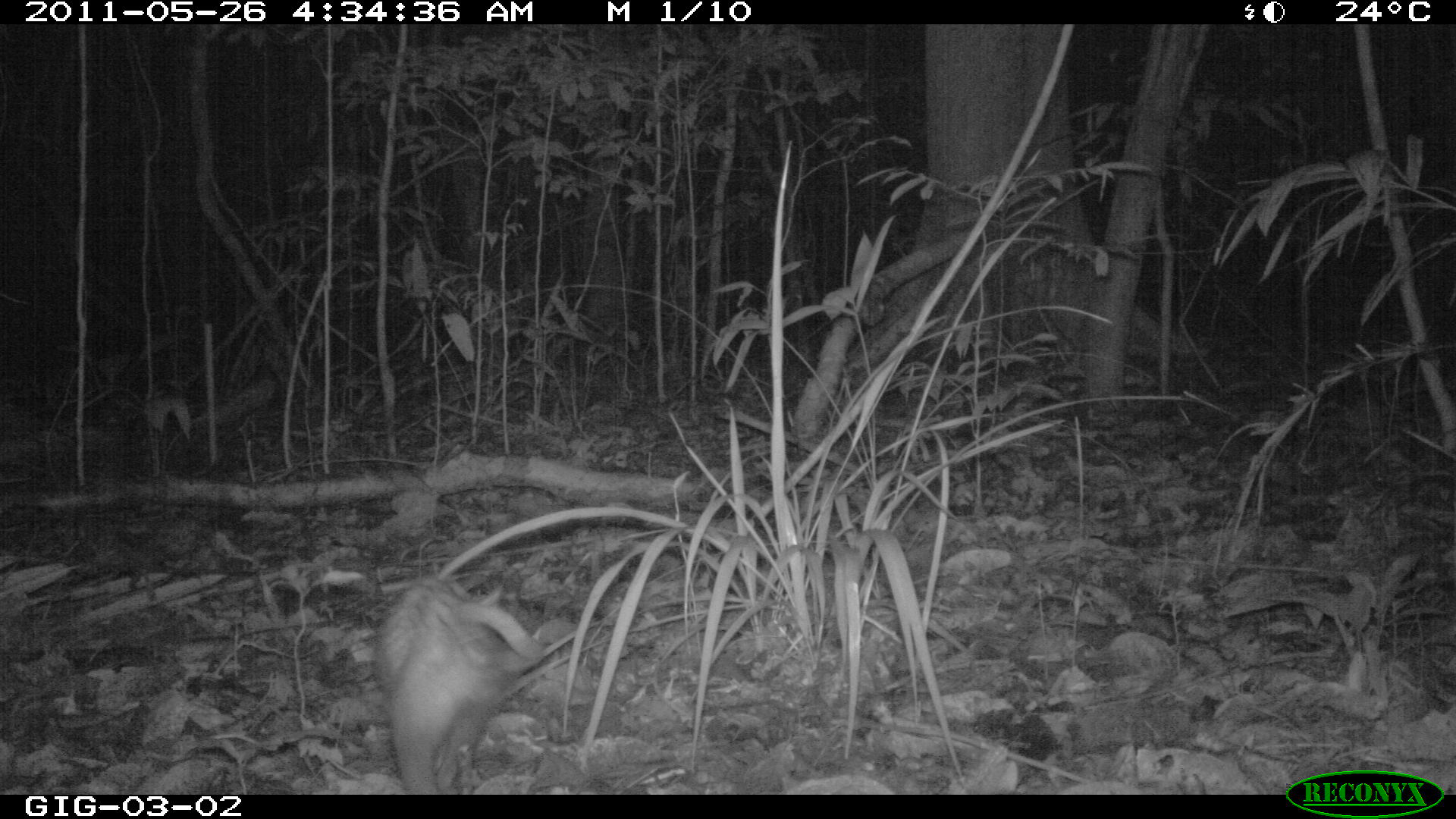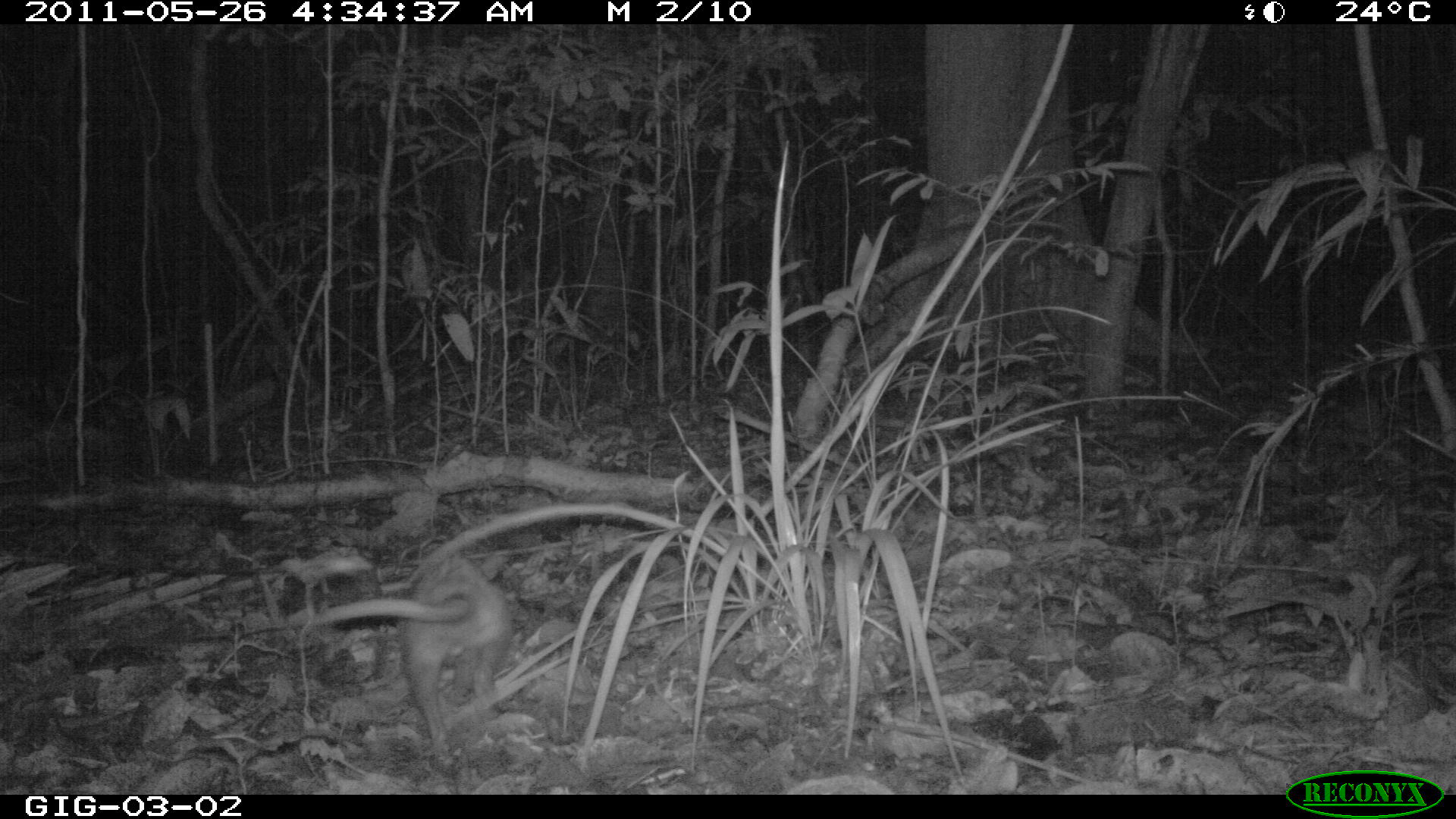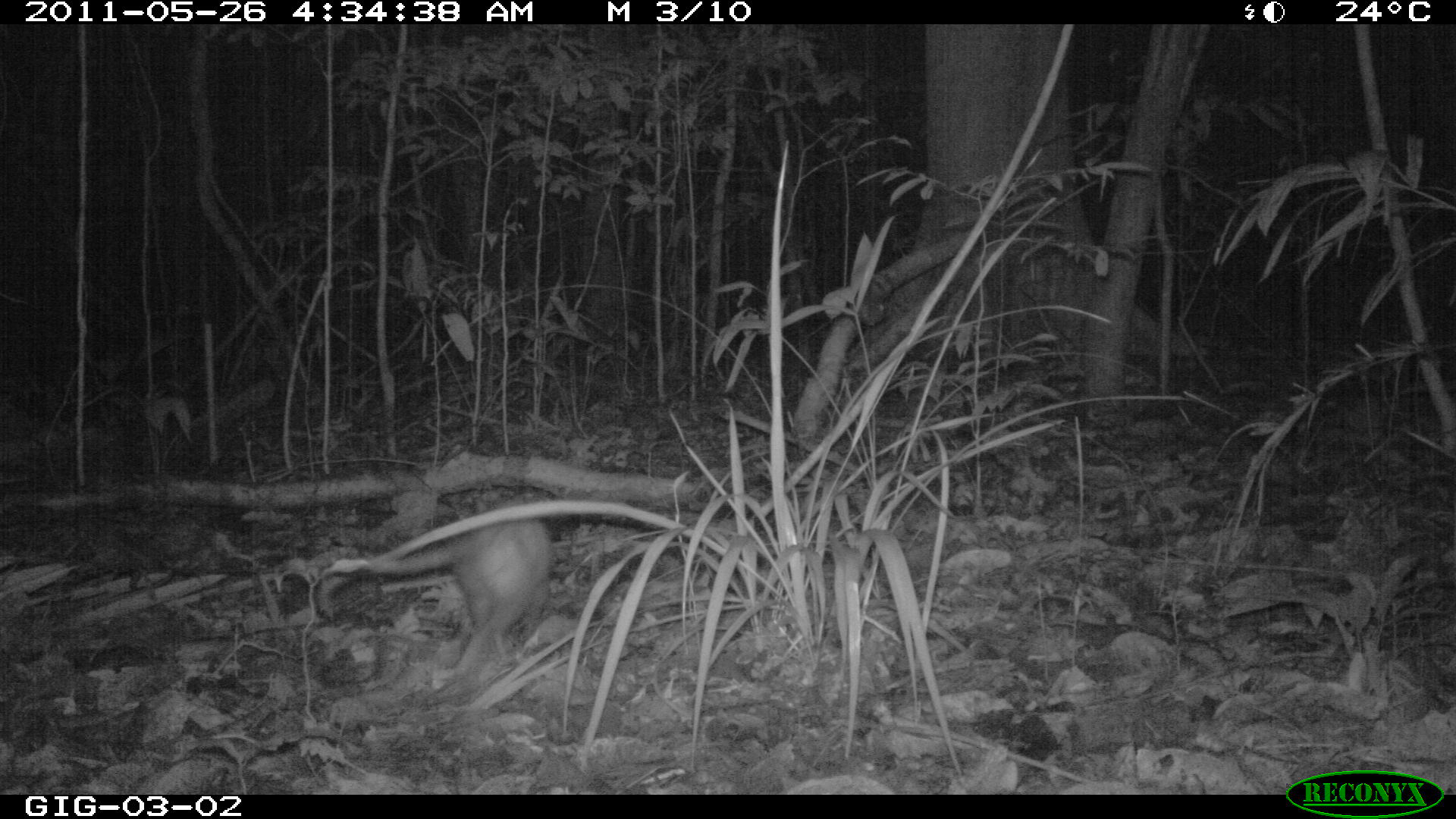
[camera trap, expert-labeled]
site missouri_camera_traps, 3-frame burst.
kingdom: Animalia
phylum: Chordata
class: Mammalia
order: Didelphimorphia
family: Didelphidae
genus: Didelphis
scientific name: Didelphis marsupialis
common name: common opossum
Common opossum (Didelphis marsupialis). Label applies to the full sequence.